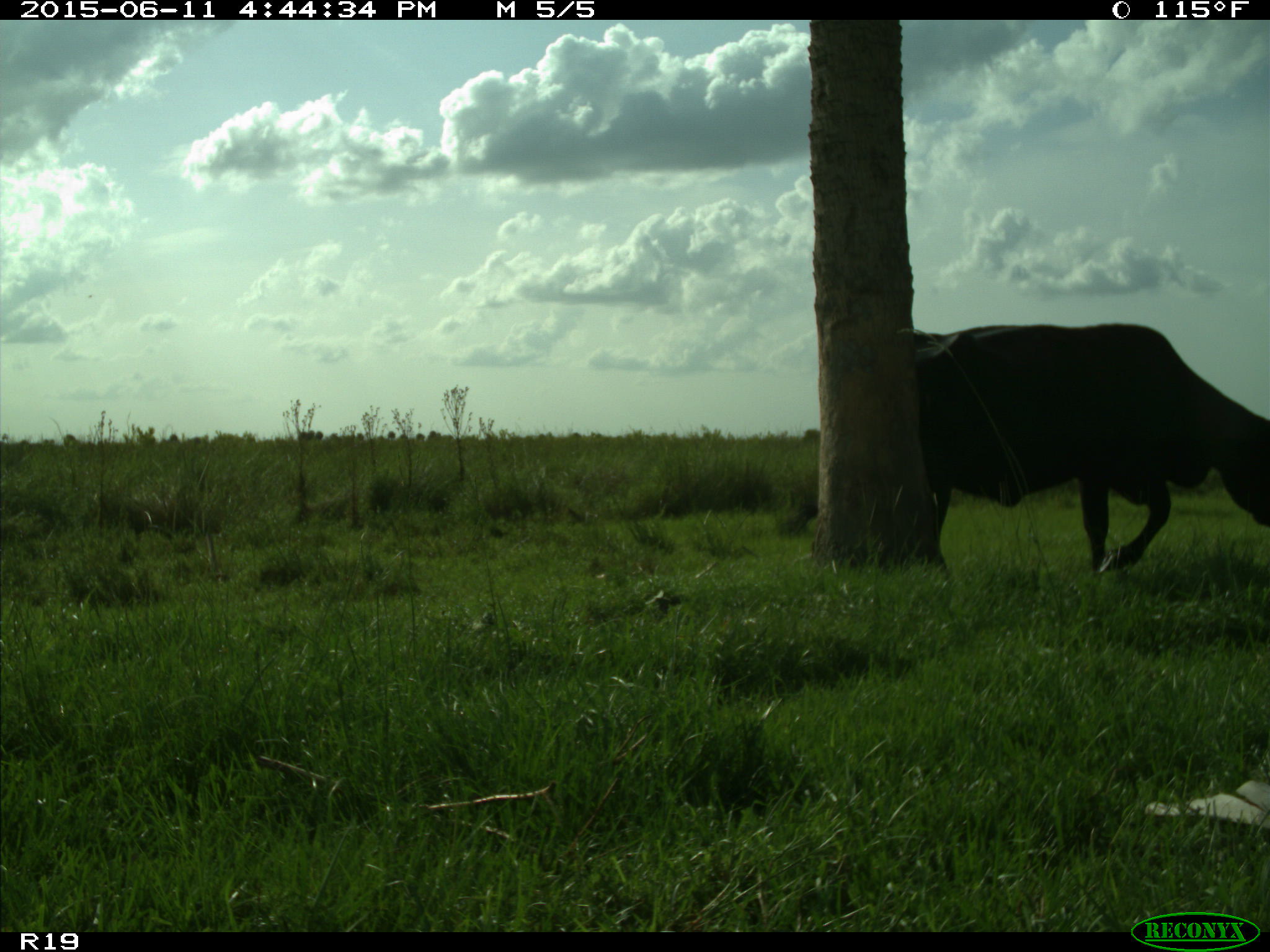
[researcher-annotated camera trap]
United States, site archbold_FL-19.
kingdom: Animalia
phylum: Chordata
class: Mammalia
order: Artiodactyla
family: Bovidae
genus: Bos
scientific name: Bos taurus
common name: domestic cow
Bos taurus (domestic cow).